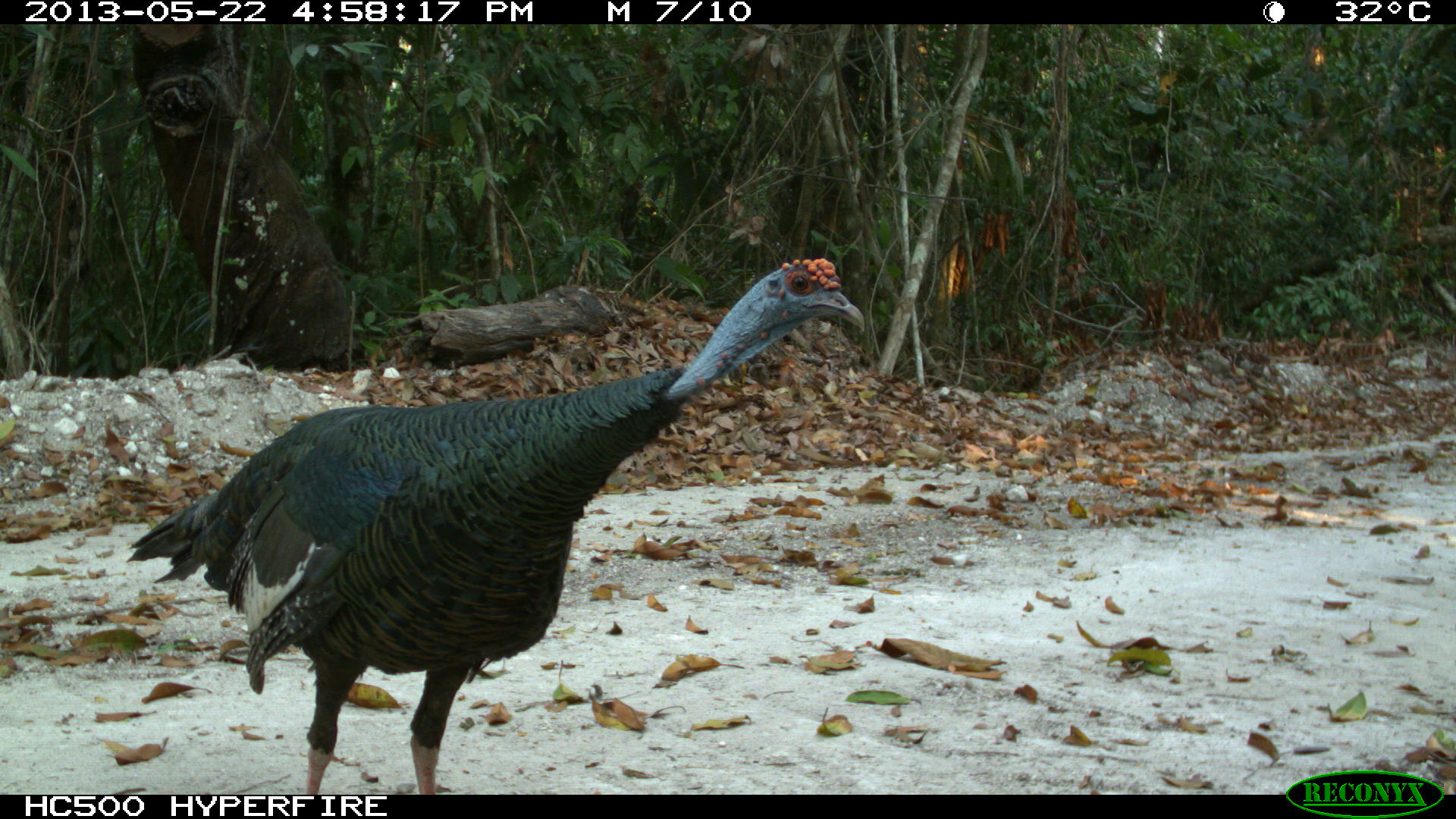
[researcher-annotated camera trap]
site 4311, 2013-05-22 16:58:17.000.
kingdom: Animalia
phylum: Chordata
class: Aves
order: Galliformes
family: Phasianidae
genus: Meleagris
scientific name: Meleagris ocellata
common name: ocellated turkey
Meleagris ocellata (ocellated turkey), count 1, sex male.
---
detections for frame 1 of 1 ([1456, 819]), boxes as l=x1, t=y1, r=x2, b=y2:
meleagris ocellata: l=125, t=255, r=866, b=792